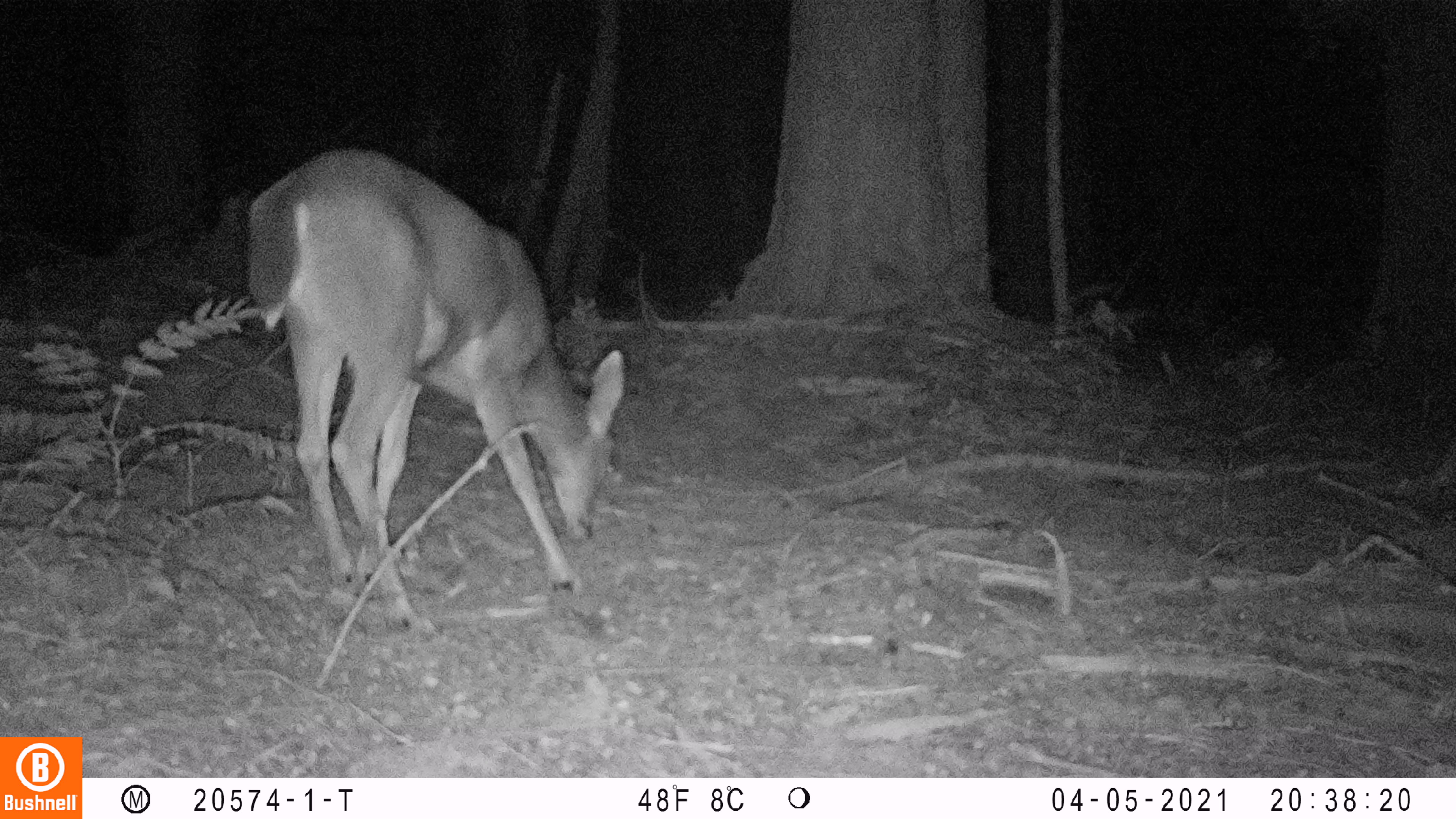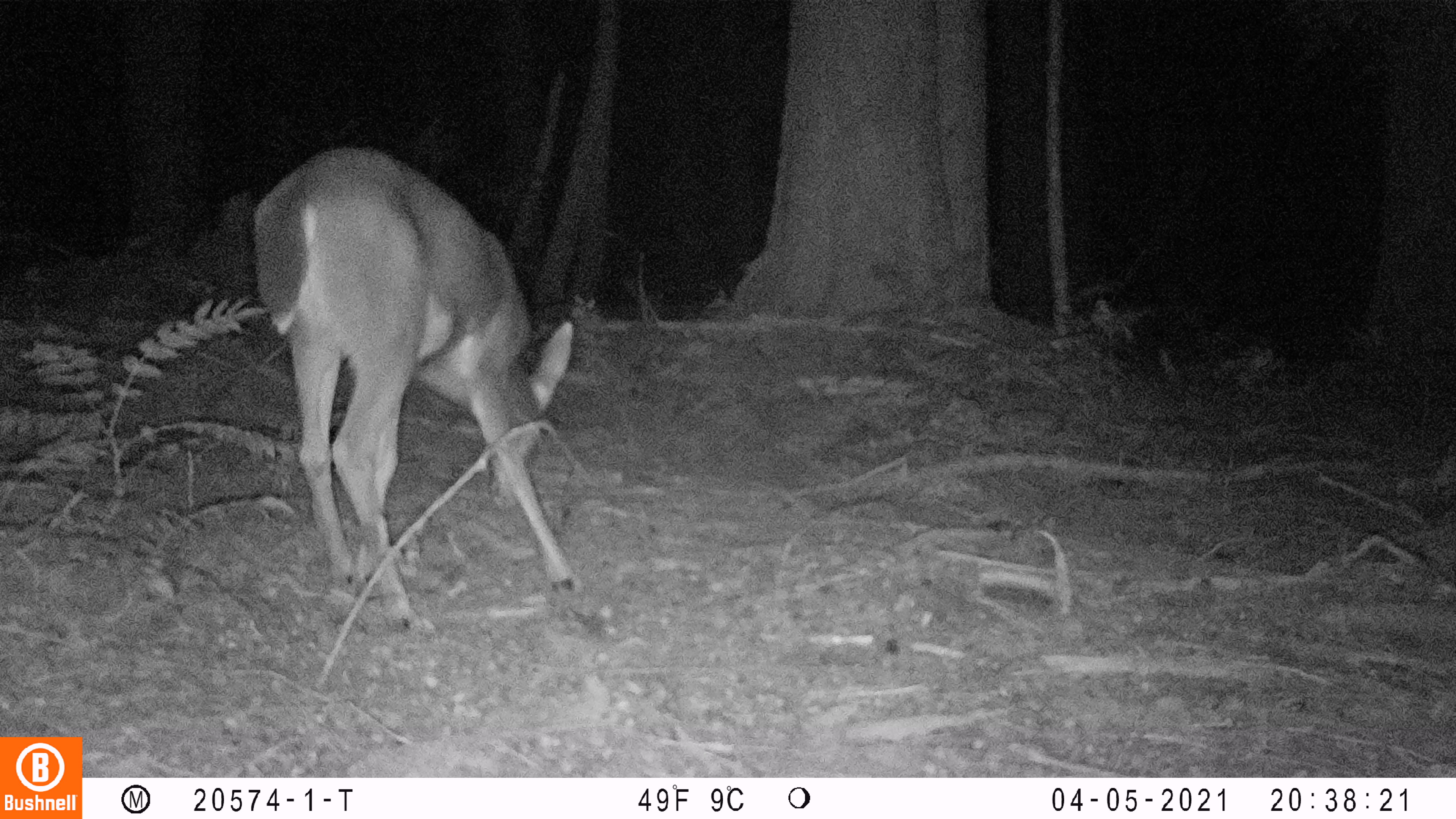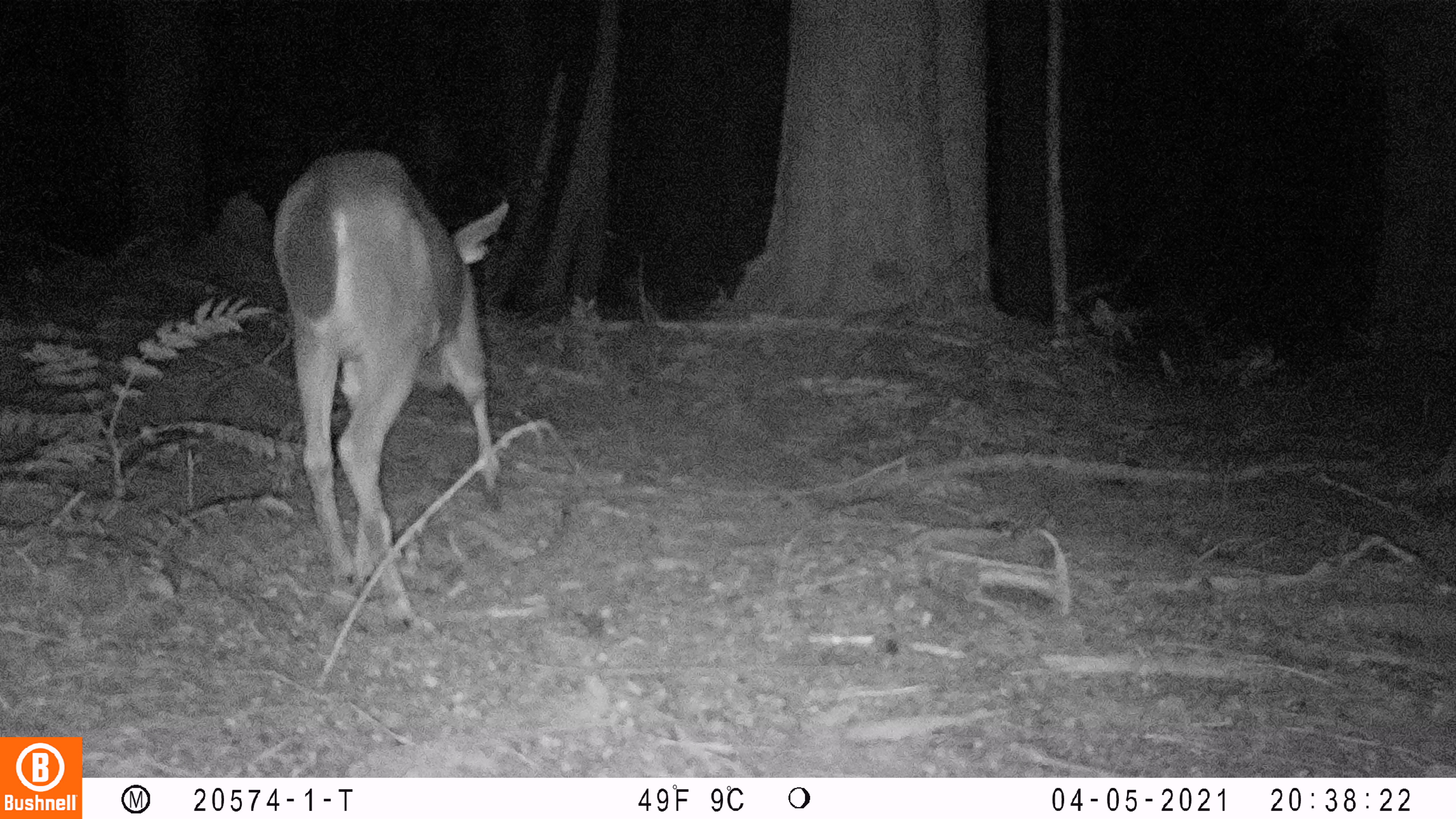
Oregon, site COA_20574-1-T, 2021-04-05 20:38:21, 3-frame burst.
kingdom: Animalia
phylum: Chordata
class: Mammalia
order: Artiodactyla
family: Cervidae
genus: Odocoileus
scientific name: Odocoileus hemionus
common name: black-tailed deer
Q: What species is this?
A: Black-tailed deer (Odocoileus hemionus).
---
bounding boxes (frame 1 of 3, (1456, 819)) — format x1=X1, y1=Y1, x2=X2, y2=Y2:
black-tailed deer: x1=242, y1=138, x2=634, y2=635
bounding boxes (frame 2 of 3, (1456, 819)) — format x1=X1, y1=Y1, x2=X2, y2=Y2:
black-tailed deer: x1=239, y1=146, x2=586, y2=629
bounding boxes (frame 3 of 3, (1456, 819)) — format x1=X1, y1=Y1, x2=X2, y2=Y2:
black-tailed deer: x1=264, y1=148, x2=515, y2=635